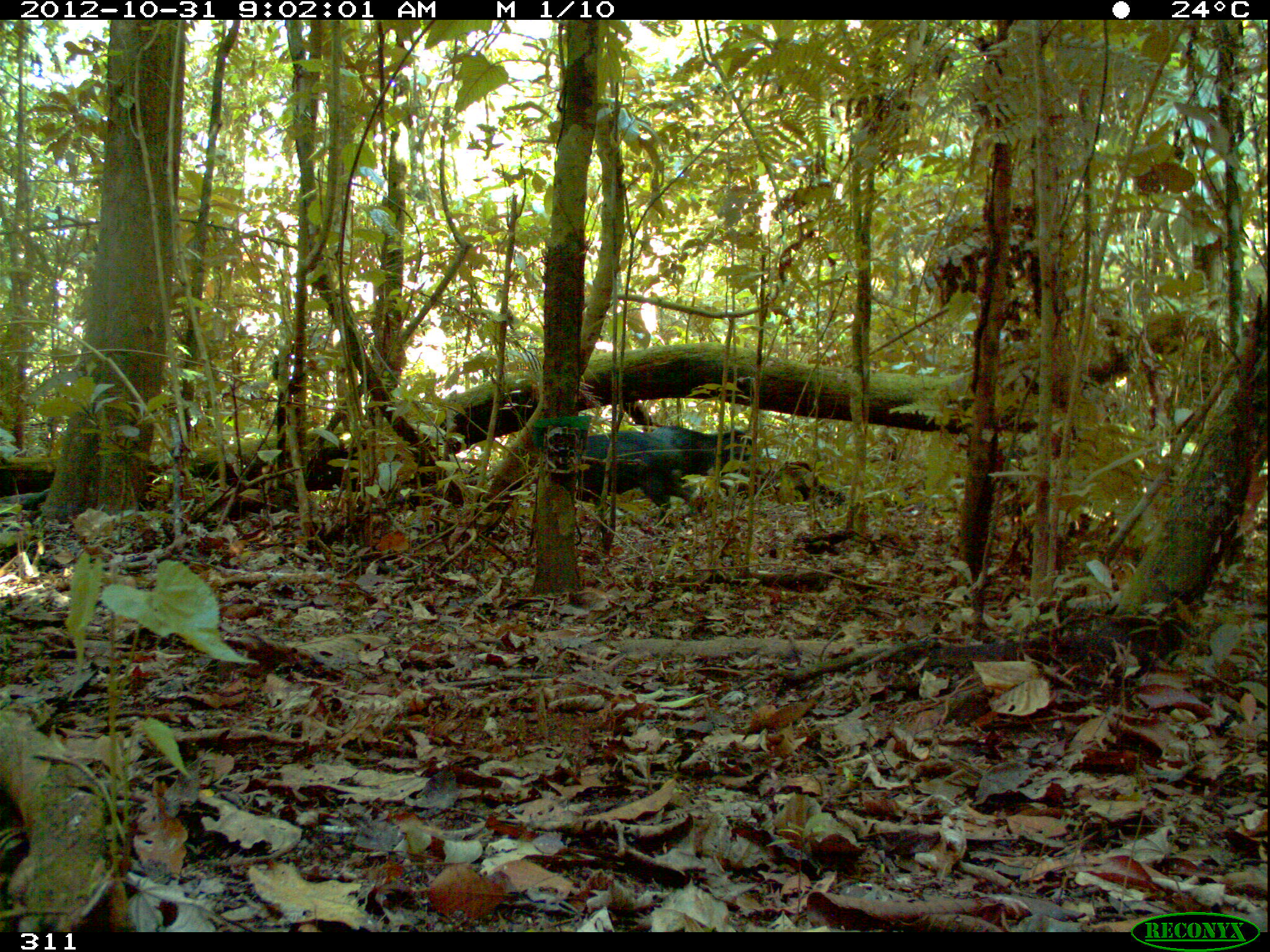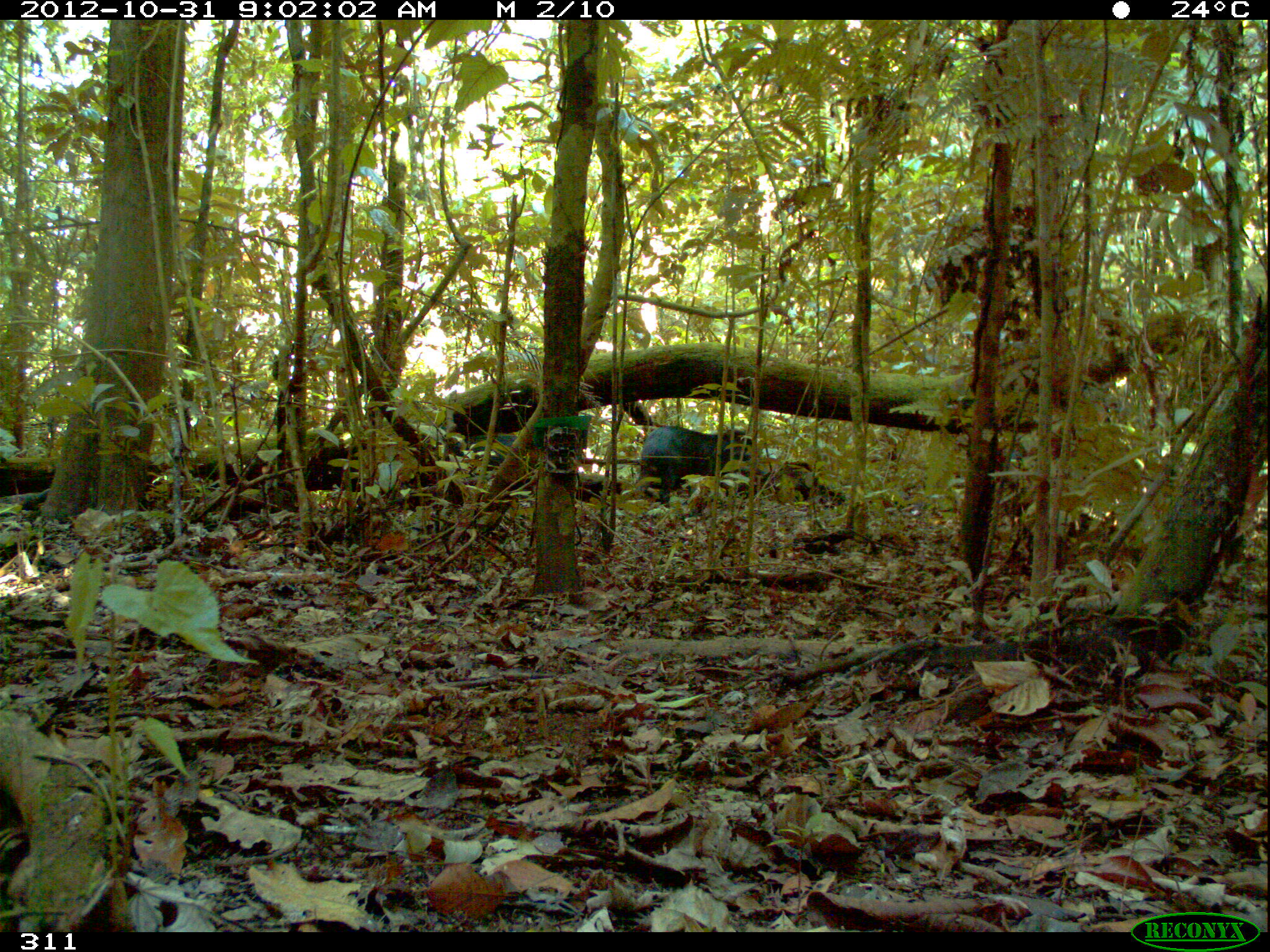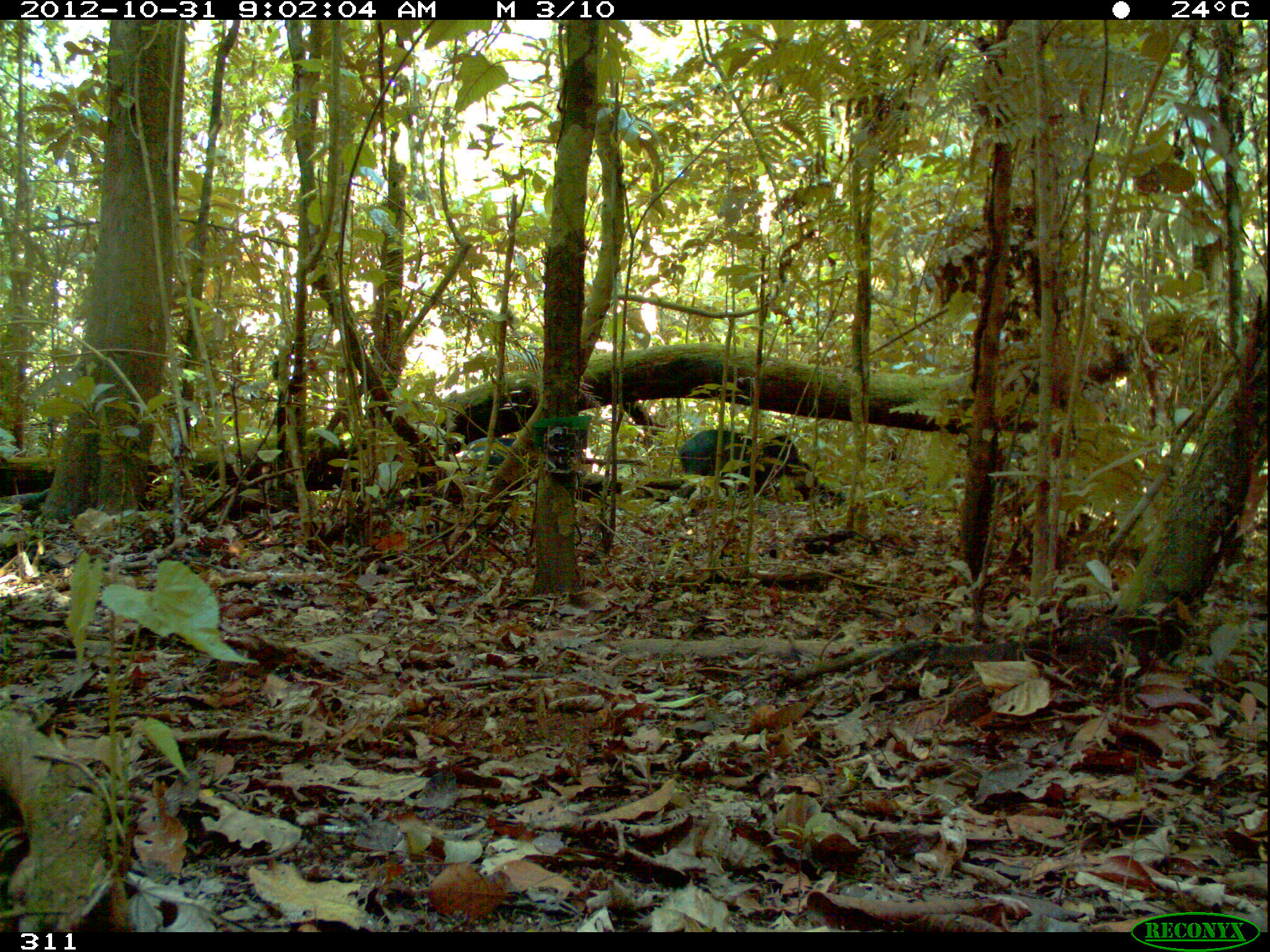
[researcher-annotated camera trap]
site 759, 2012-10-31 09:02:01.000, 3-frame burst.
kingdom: Animalia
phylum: Chordata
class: Mammalia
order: Artiodactyla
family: Tayassuidae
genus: Tayassu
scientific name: Tayassu pecari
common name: white-lipped peccary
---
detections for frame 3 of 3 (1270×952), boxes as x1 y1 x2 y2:
tayassu pecari: 678 428 810 511; 463 437 516 477